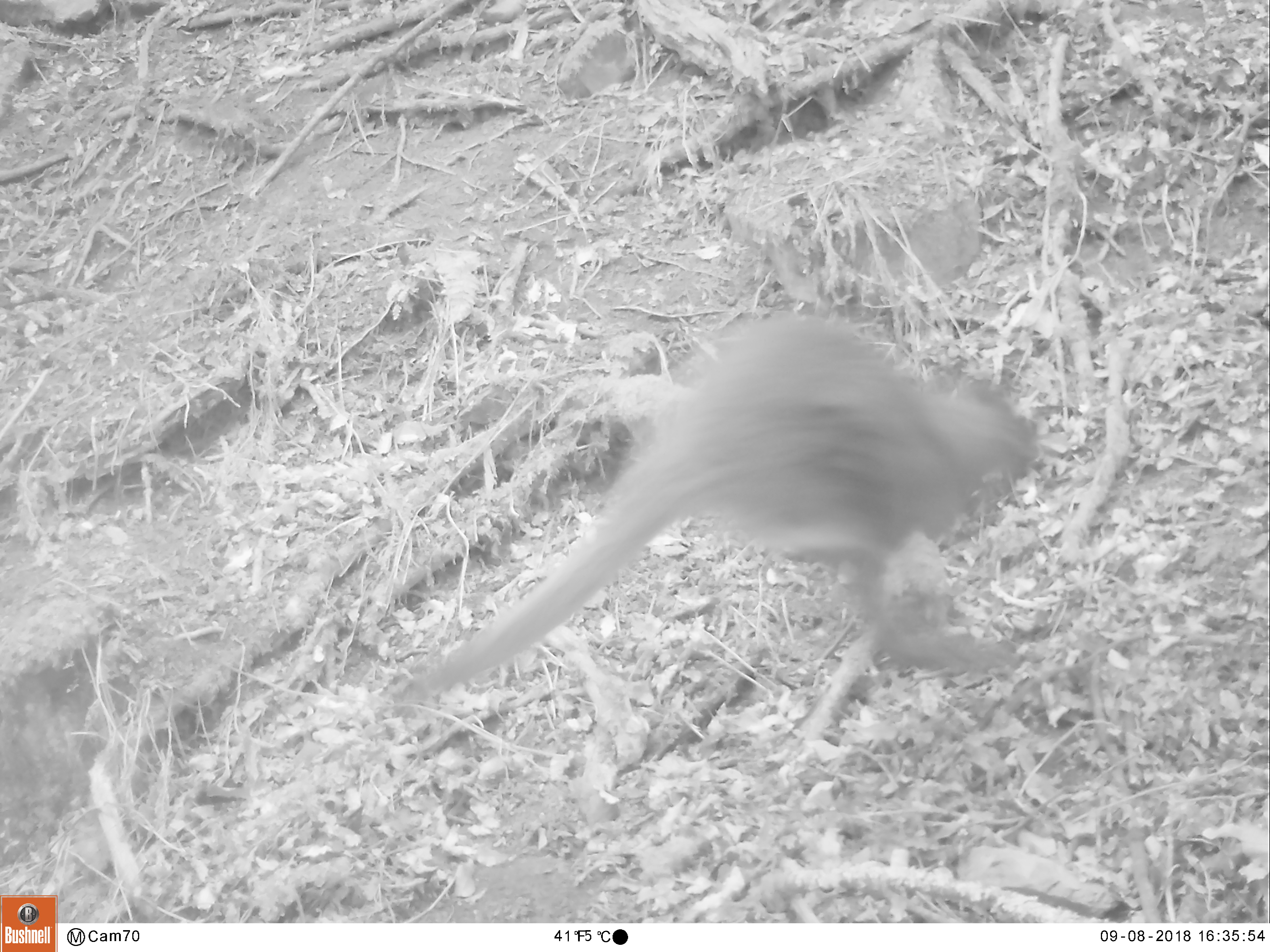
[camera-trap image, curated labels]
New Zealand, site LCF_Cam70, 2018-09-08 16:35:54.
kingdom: Animalia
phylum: Chordata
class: Mammalia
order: Diprotodontia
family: Macropodidae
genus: Notamacropus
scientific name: Notamacropus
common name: wallaby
Wallaby (Notamacropus).